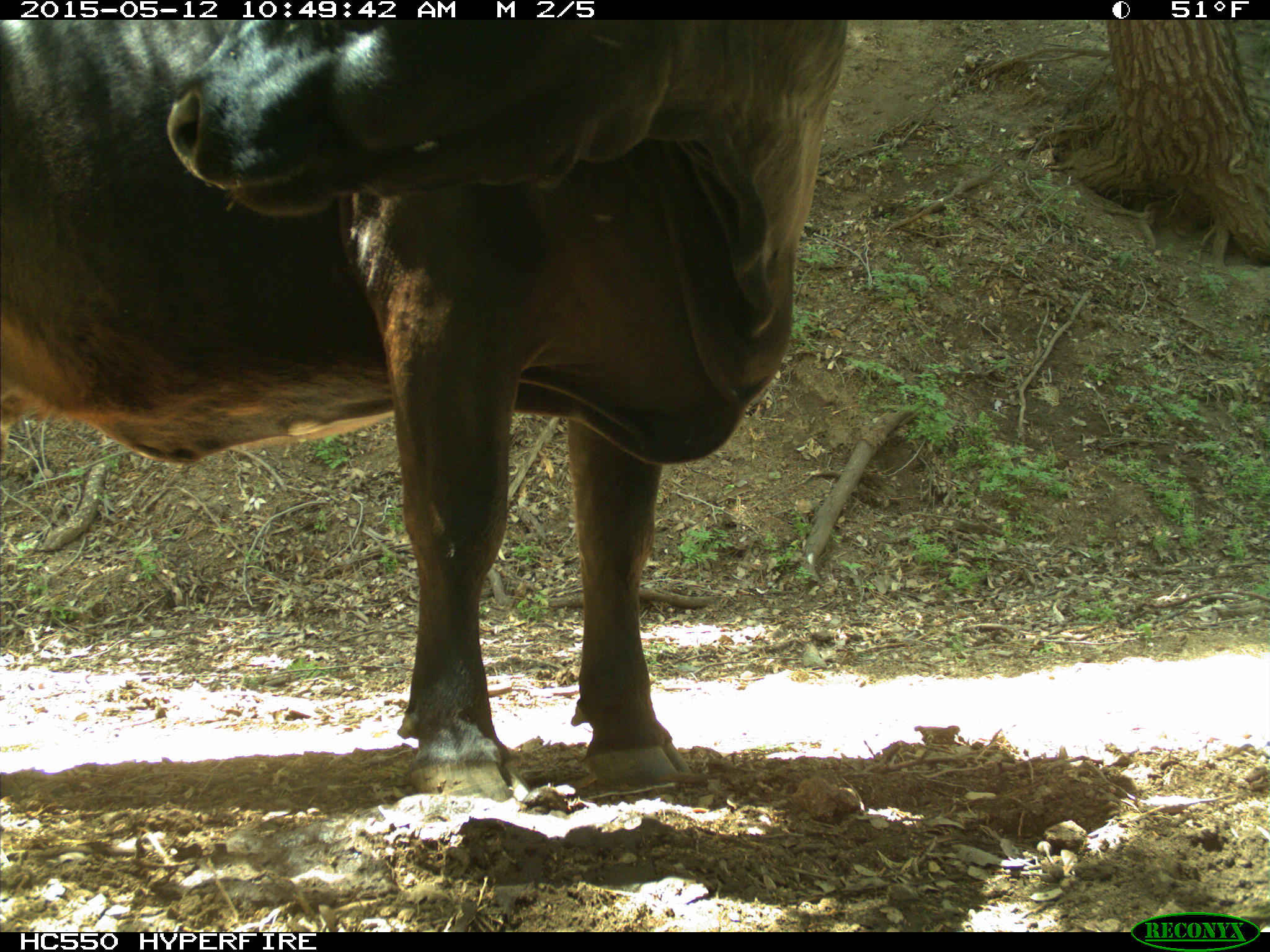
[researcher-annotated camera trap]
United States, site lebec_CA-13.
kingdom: Animalia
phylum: Chordata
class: Mammalia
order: Artiodactyla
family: Bovidae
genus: Bos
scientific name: Bos taurus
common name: domestic cow